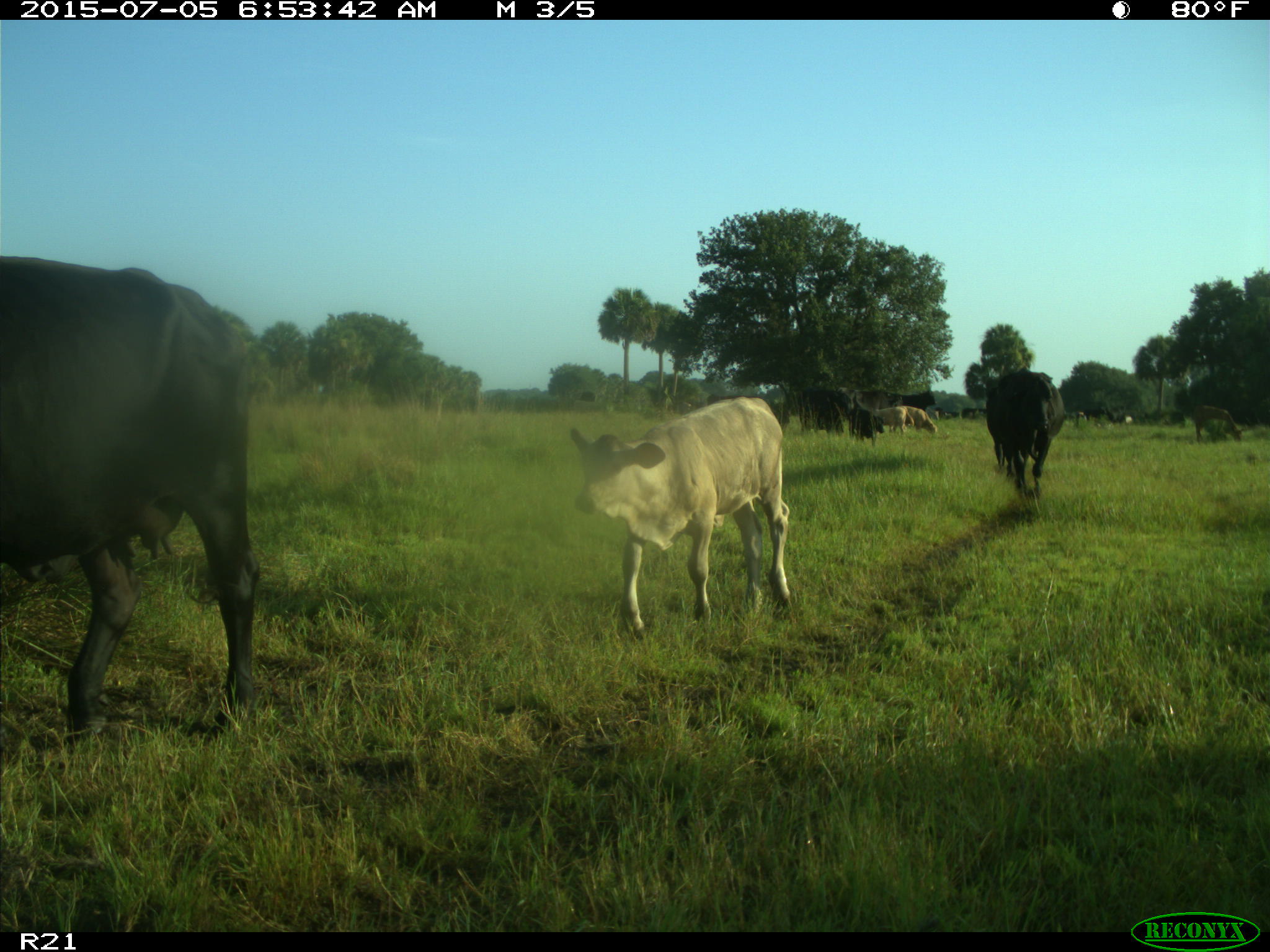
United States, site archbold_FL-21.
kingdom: Animalia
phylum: Chordata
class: Mammalia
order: Artiodactyla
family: Bovidae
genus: Bos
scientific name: Bos taurus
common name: domestic cow